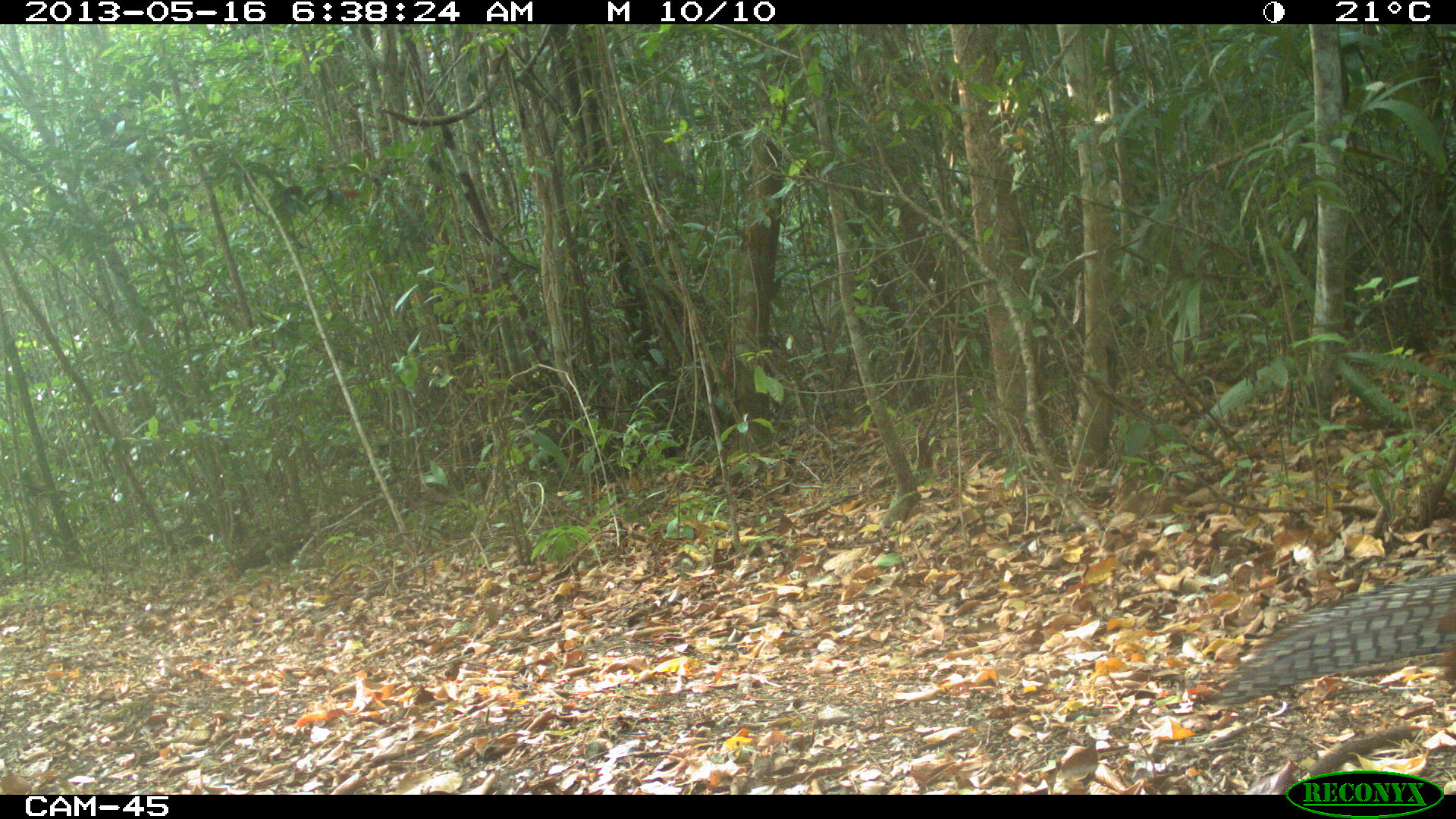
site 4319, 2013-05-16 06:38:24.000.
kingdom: Animalia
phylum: Chordata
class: Aves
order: Galliformes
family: Cracidae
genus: Crax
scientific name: Crax rubra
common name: great curassow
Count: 1.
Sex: female.